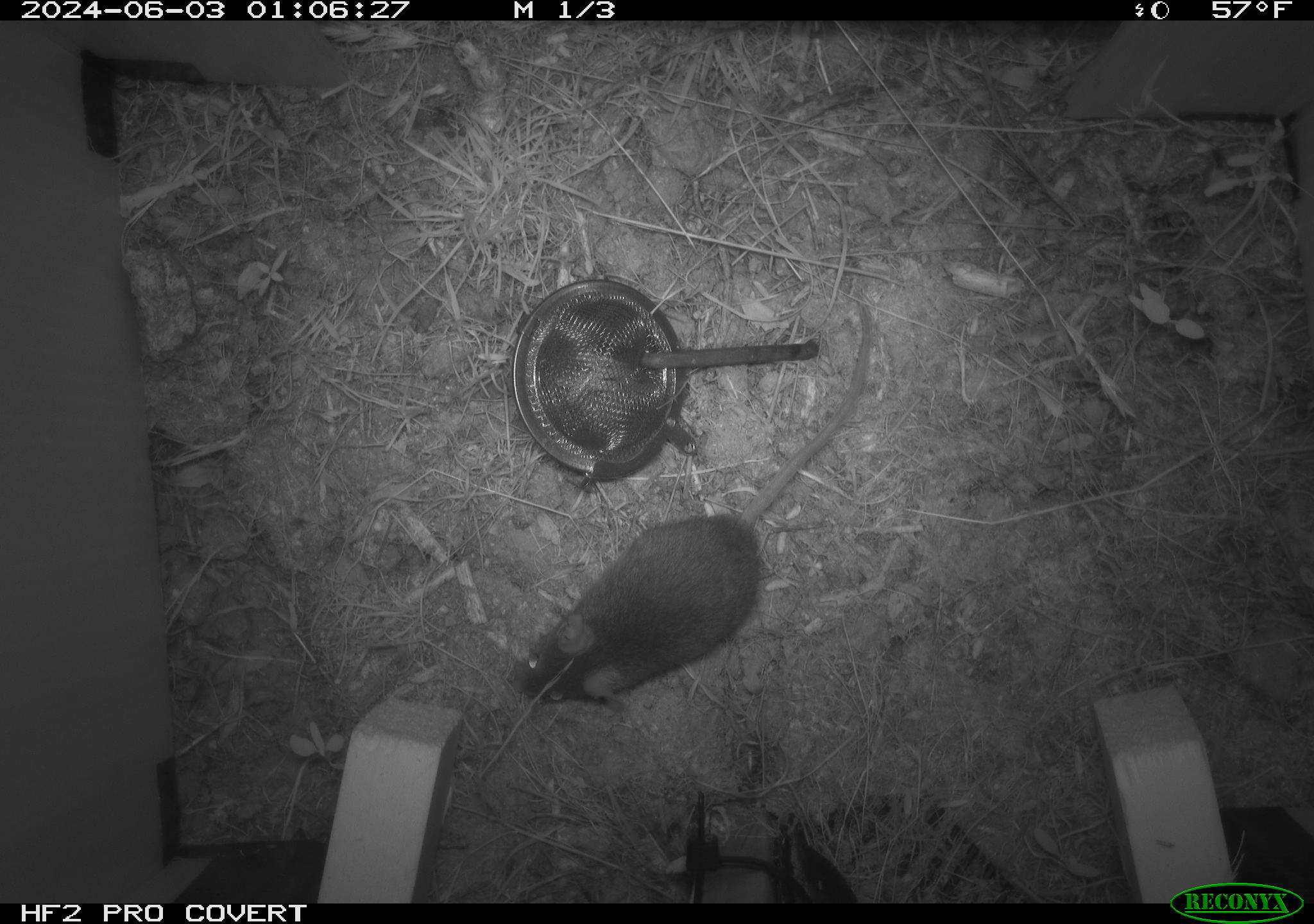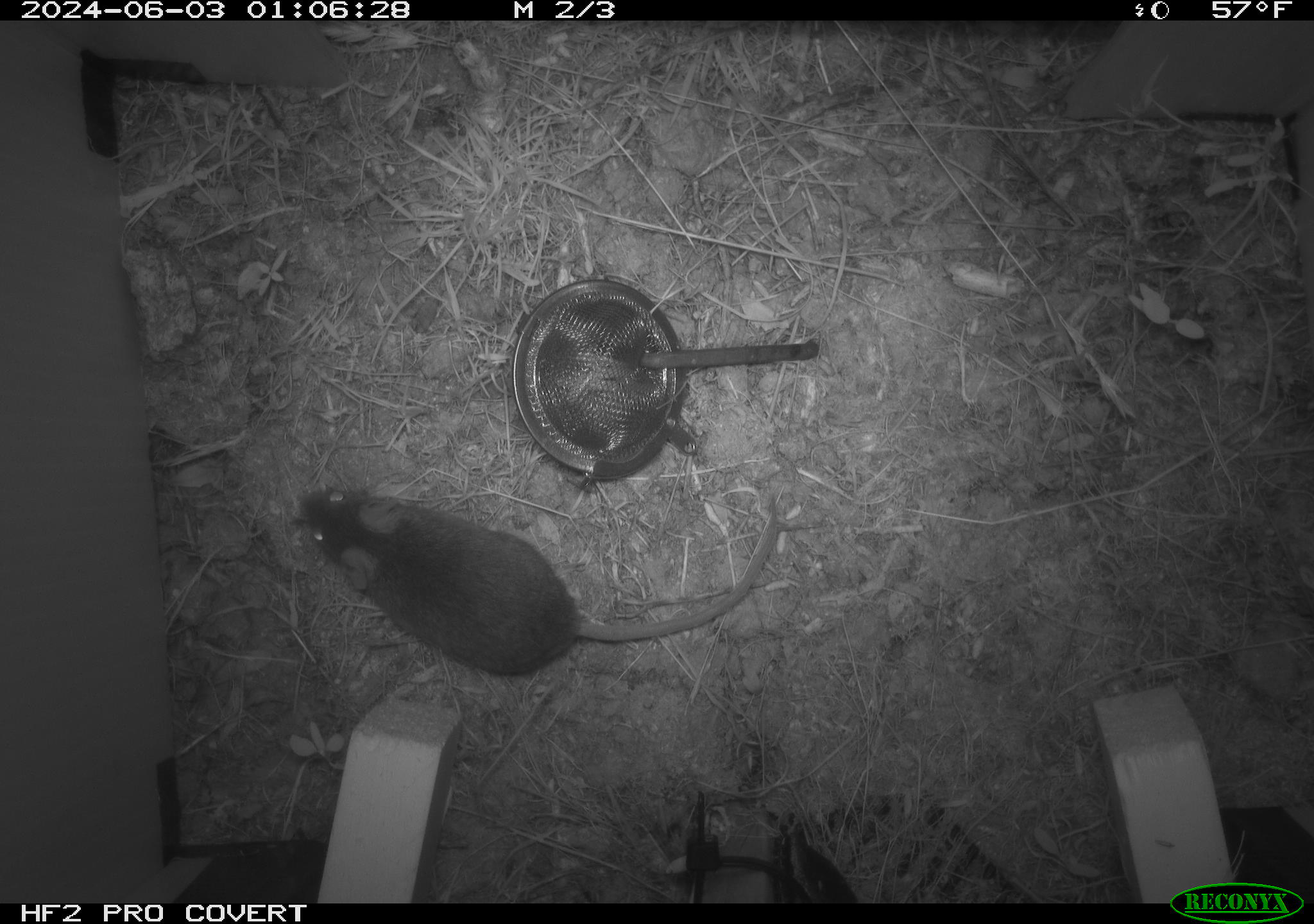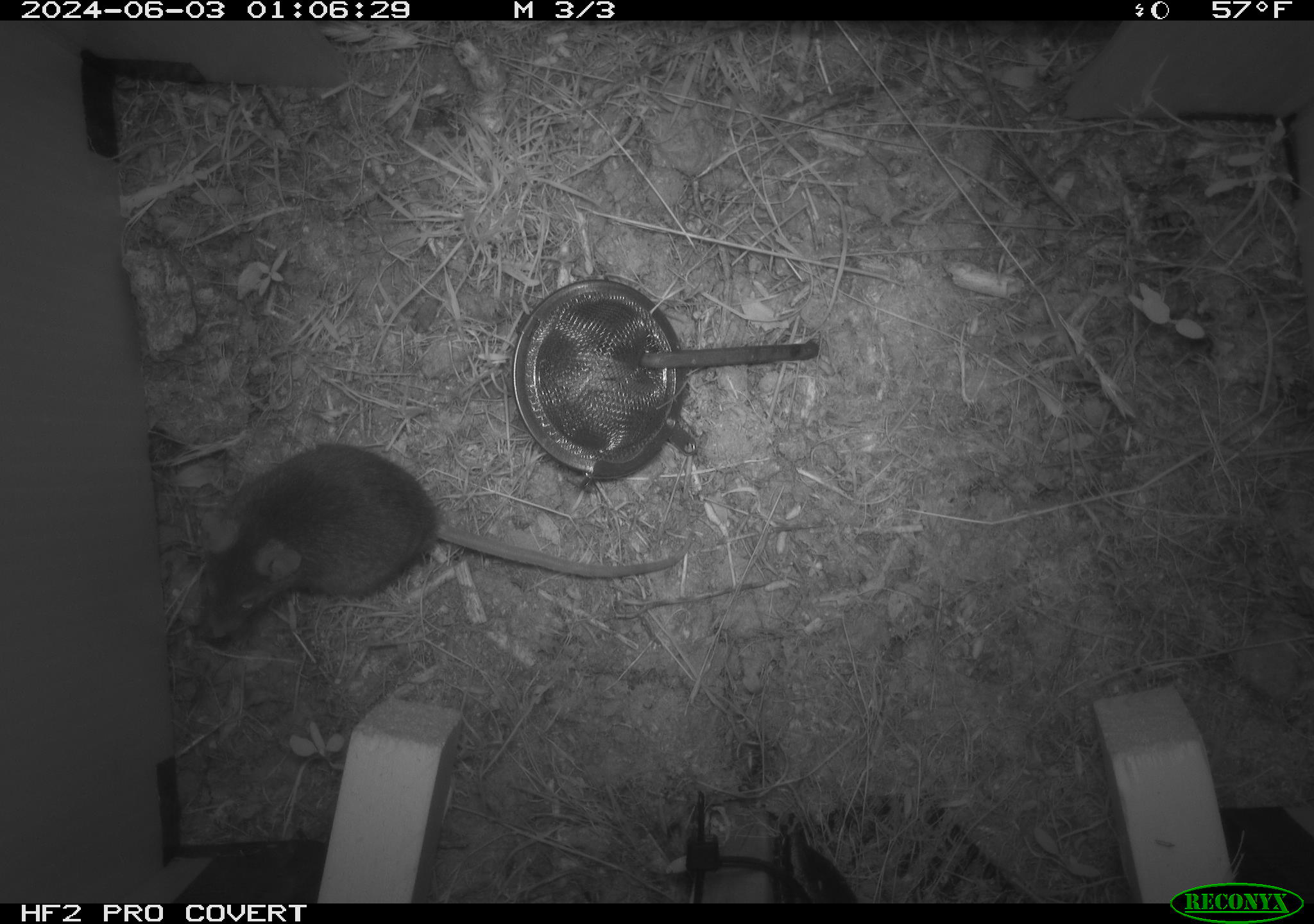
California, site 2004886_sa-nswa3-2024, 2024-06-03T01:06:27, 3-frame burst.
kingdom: Animalia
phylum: Chordata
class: Mammalia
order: Rodentia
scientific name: Rodentia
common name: rodent